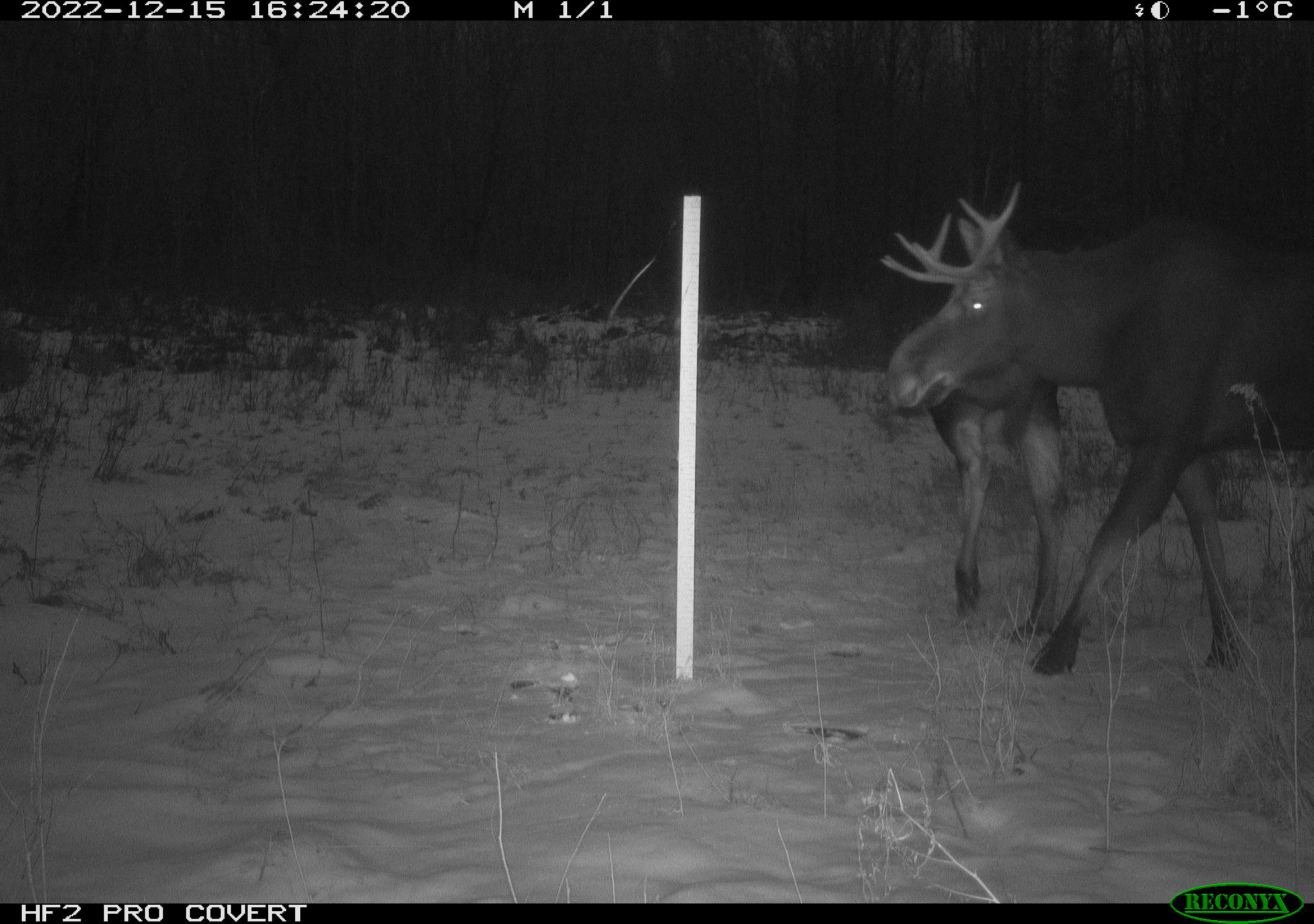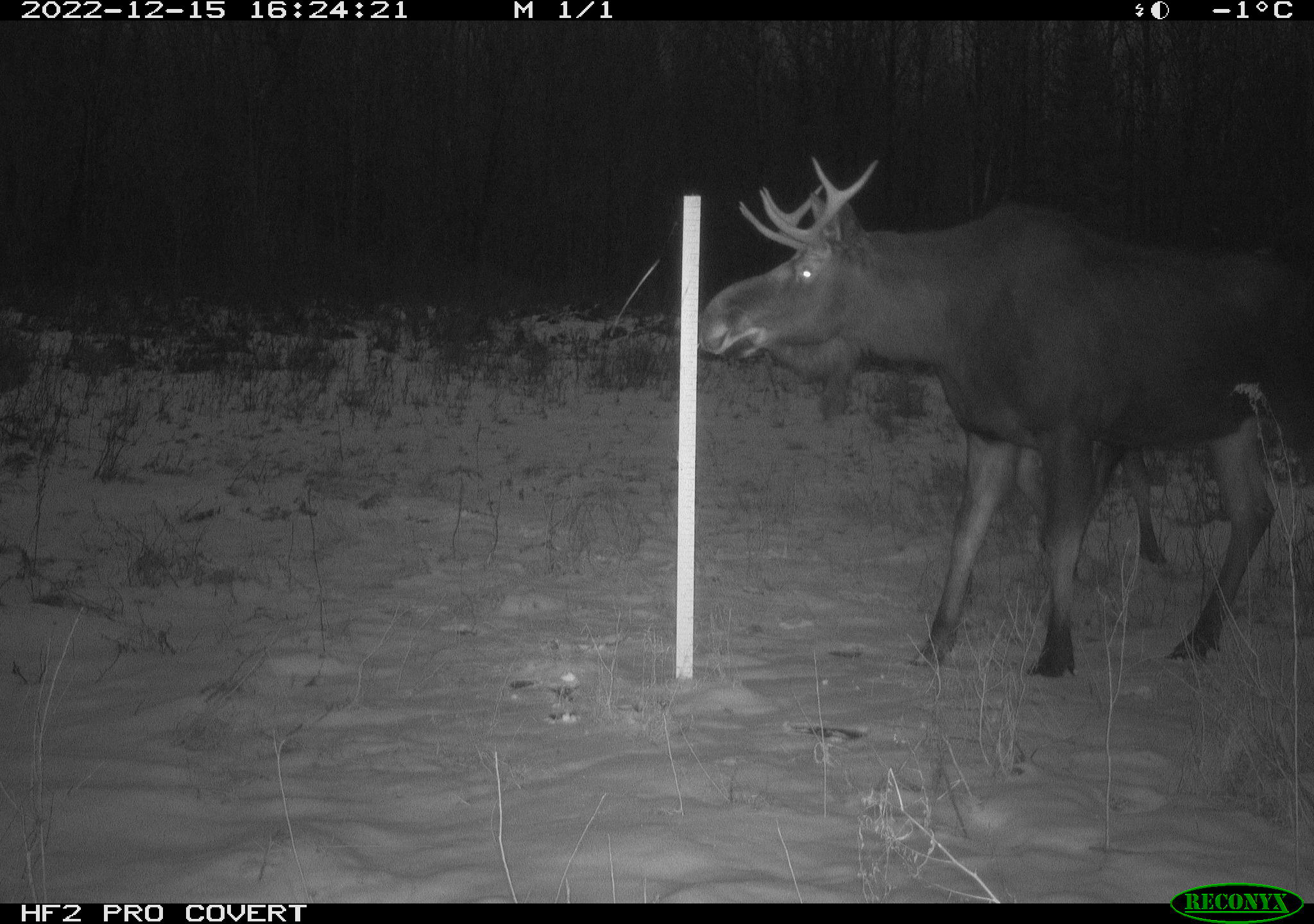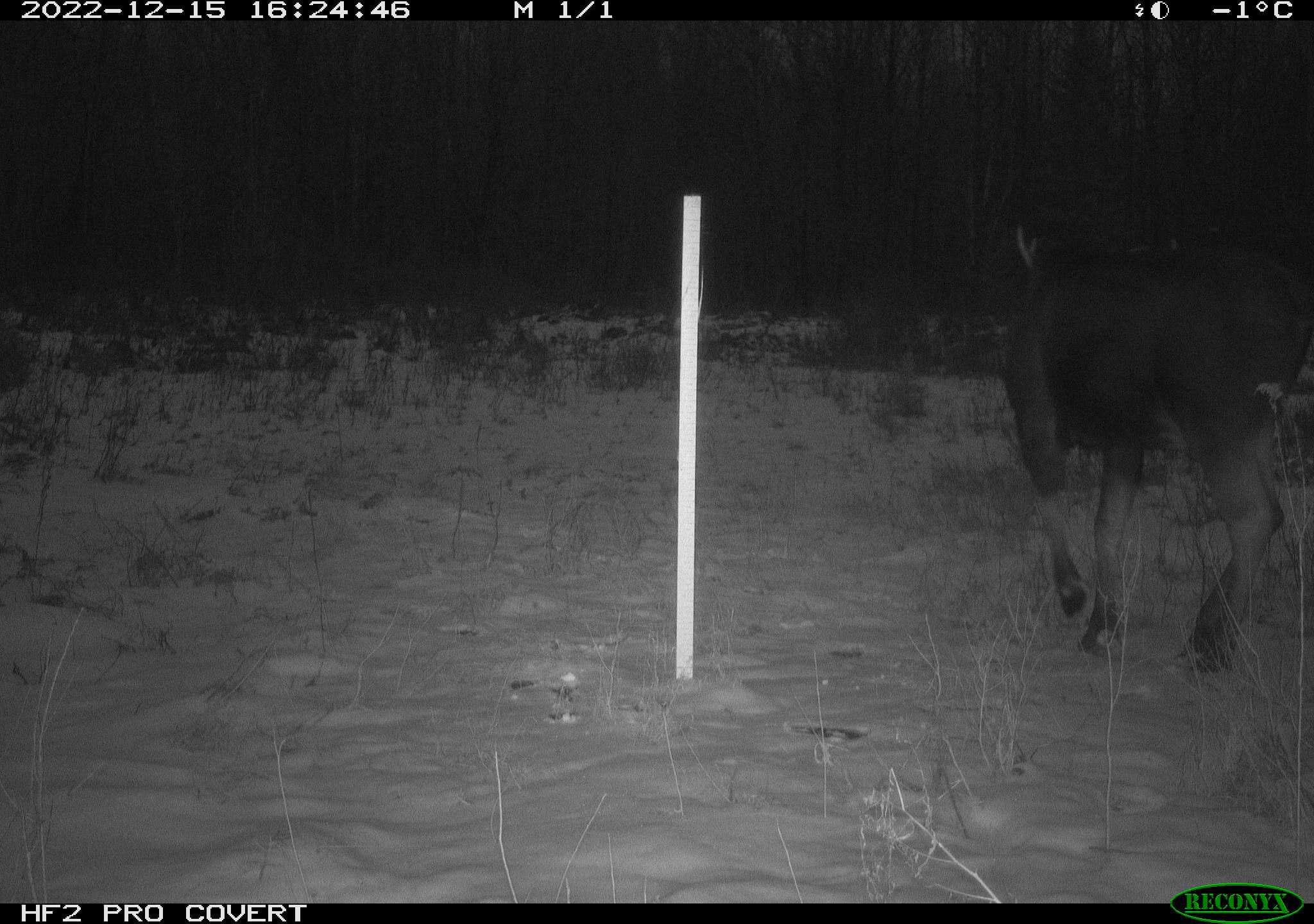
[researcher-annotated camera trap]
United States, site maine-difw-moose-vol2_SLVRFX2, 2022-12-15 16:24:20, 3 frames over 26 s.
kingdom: Animalia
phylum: Chordata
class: Mammalia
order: Artiodactyla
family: Cervidae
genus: Alces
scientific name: Alces alces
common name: moose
Moose (Alces alces).